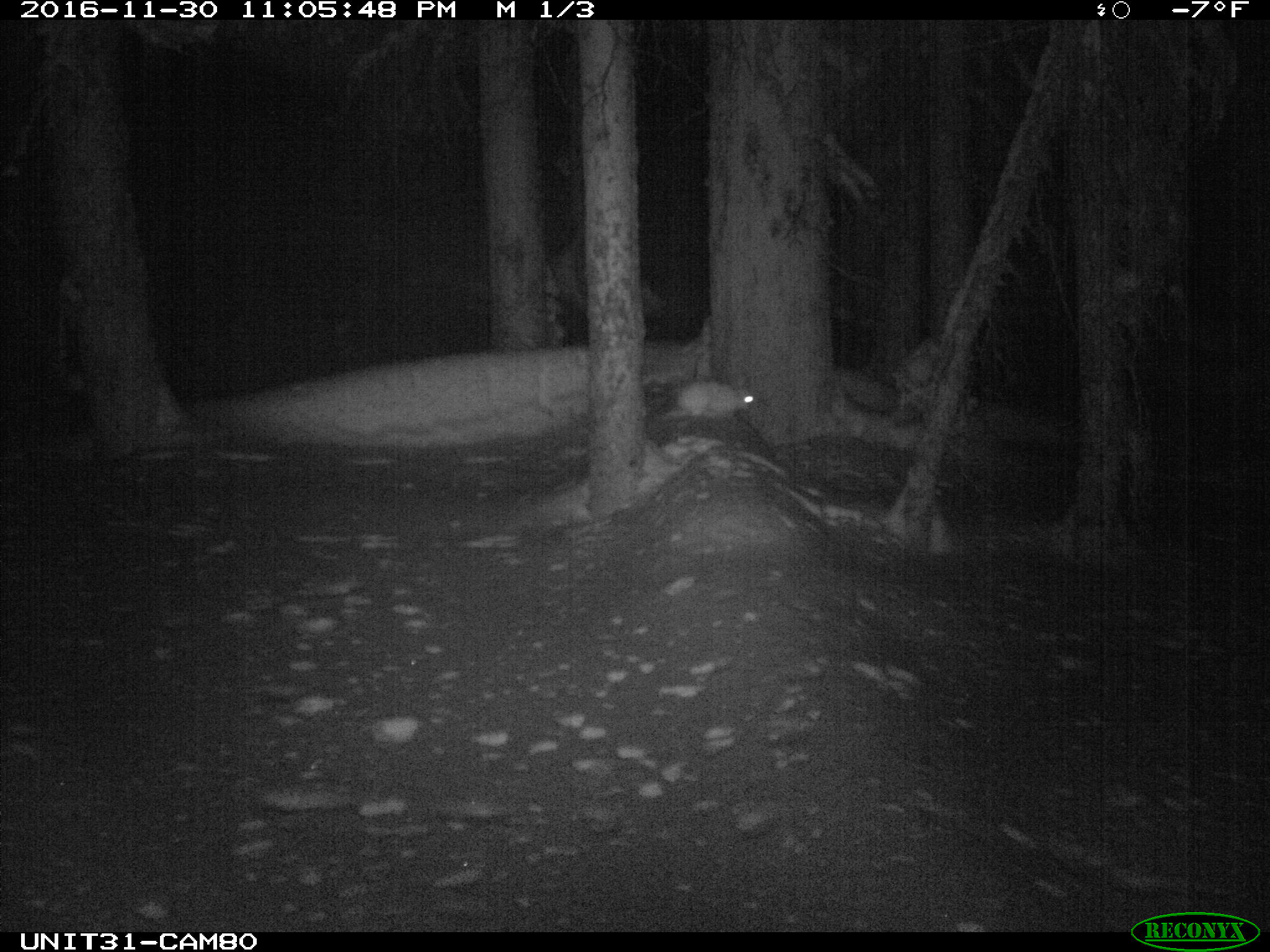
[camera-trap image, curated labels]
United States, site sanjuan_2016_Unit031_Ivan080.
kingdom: Animalia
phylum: Chordata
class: Mammalia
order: Lagomorpha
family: Leporidae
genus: Lepus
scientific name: Lepus americanus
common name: snowshoe hare